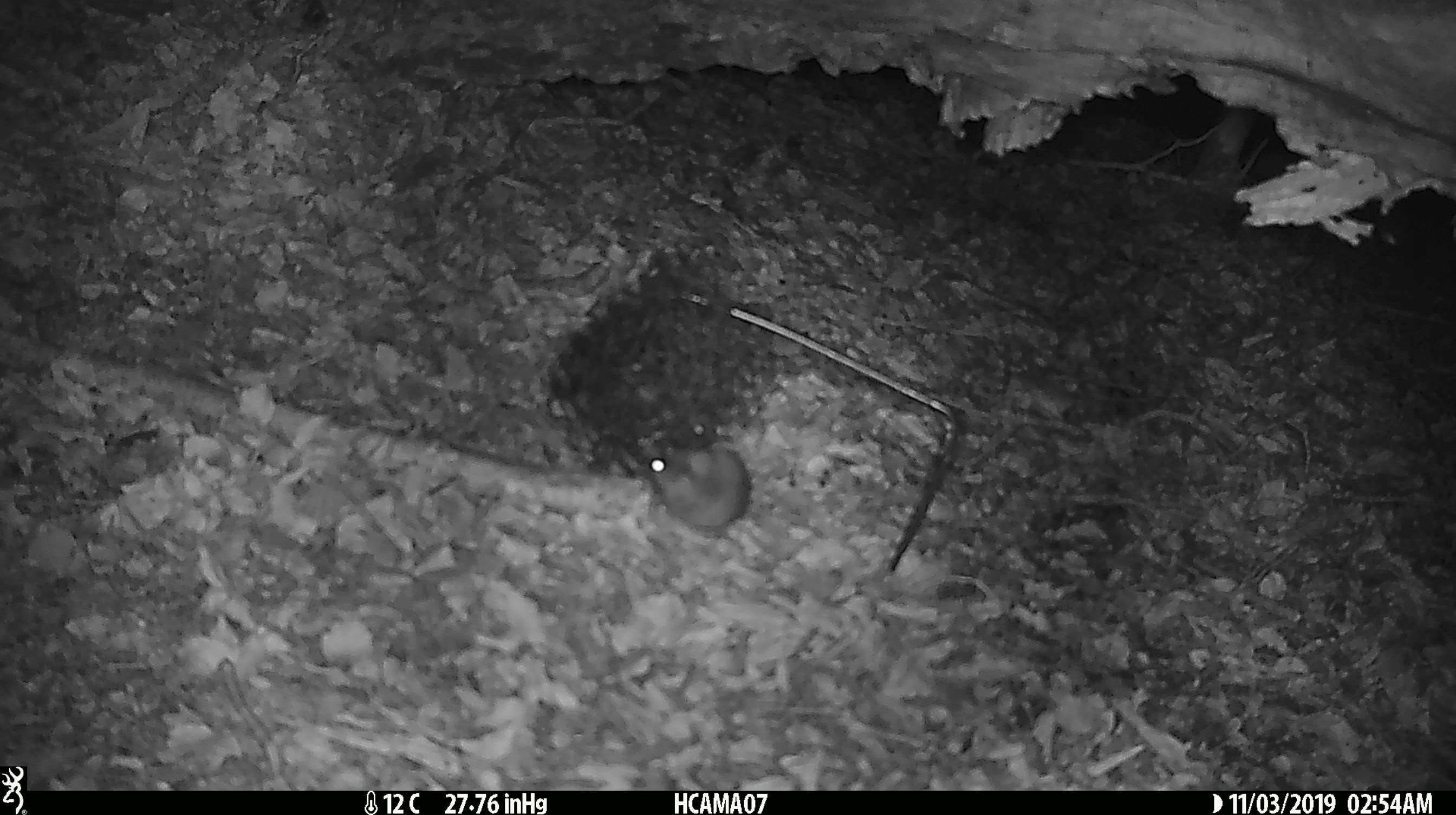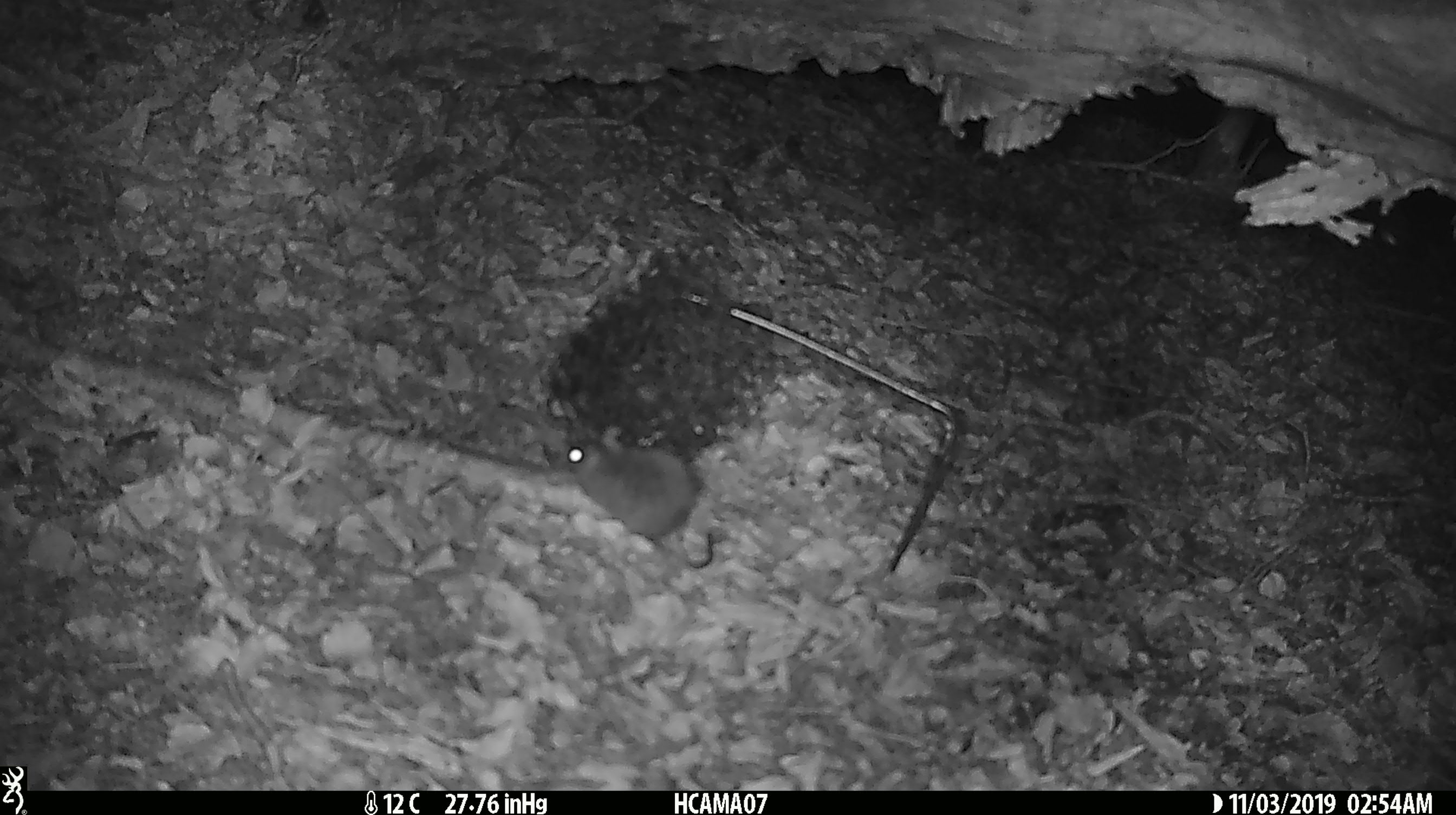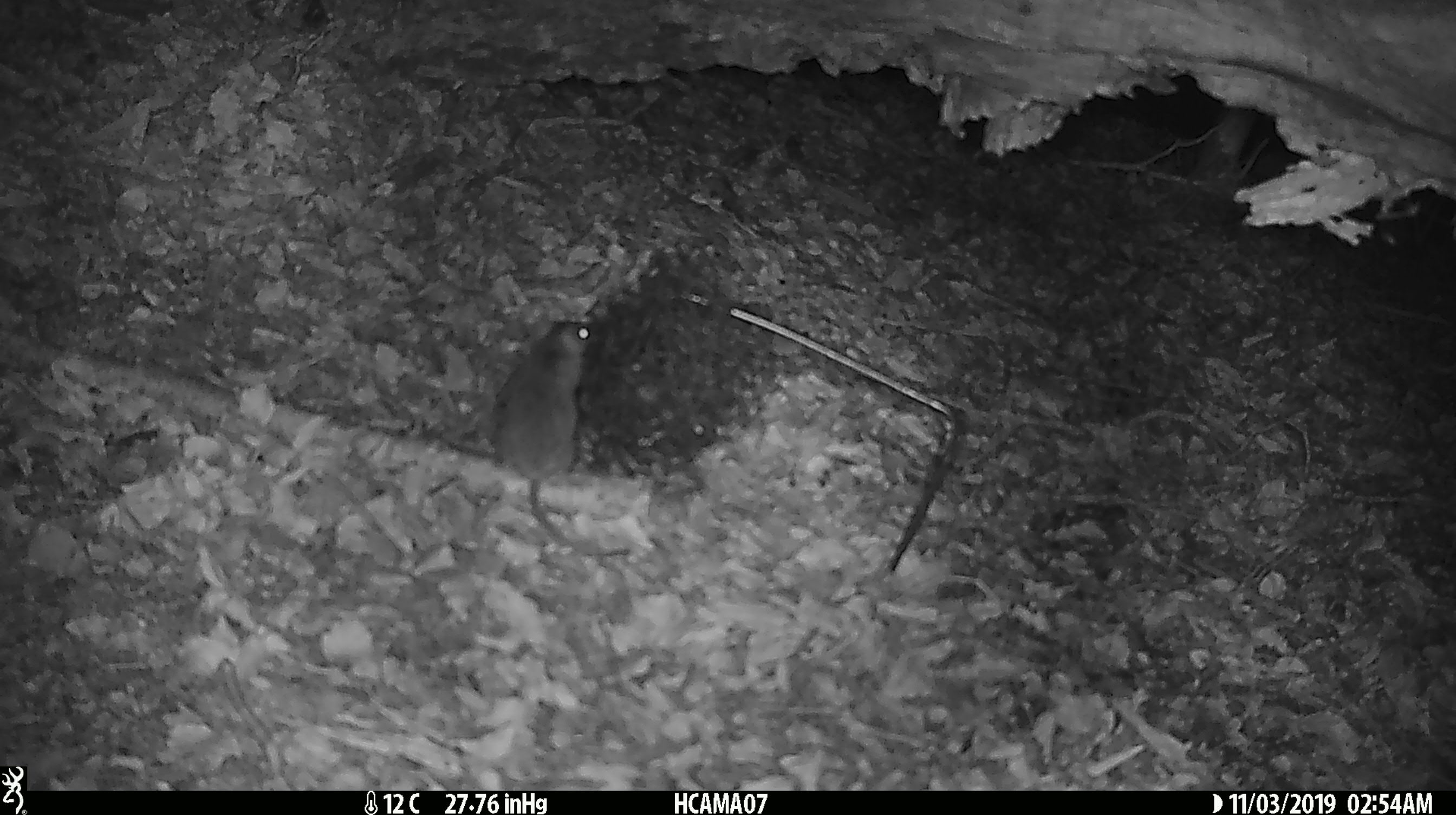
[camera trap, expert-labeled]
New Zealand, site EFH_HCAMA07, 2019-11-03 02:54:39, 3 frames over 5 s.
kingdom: Animalia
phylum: Chordata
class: Mammalia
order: Rodentia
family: Muridae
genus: Mus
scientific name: Mus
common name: mouse